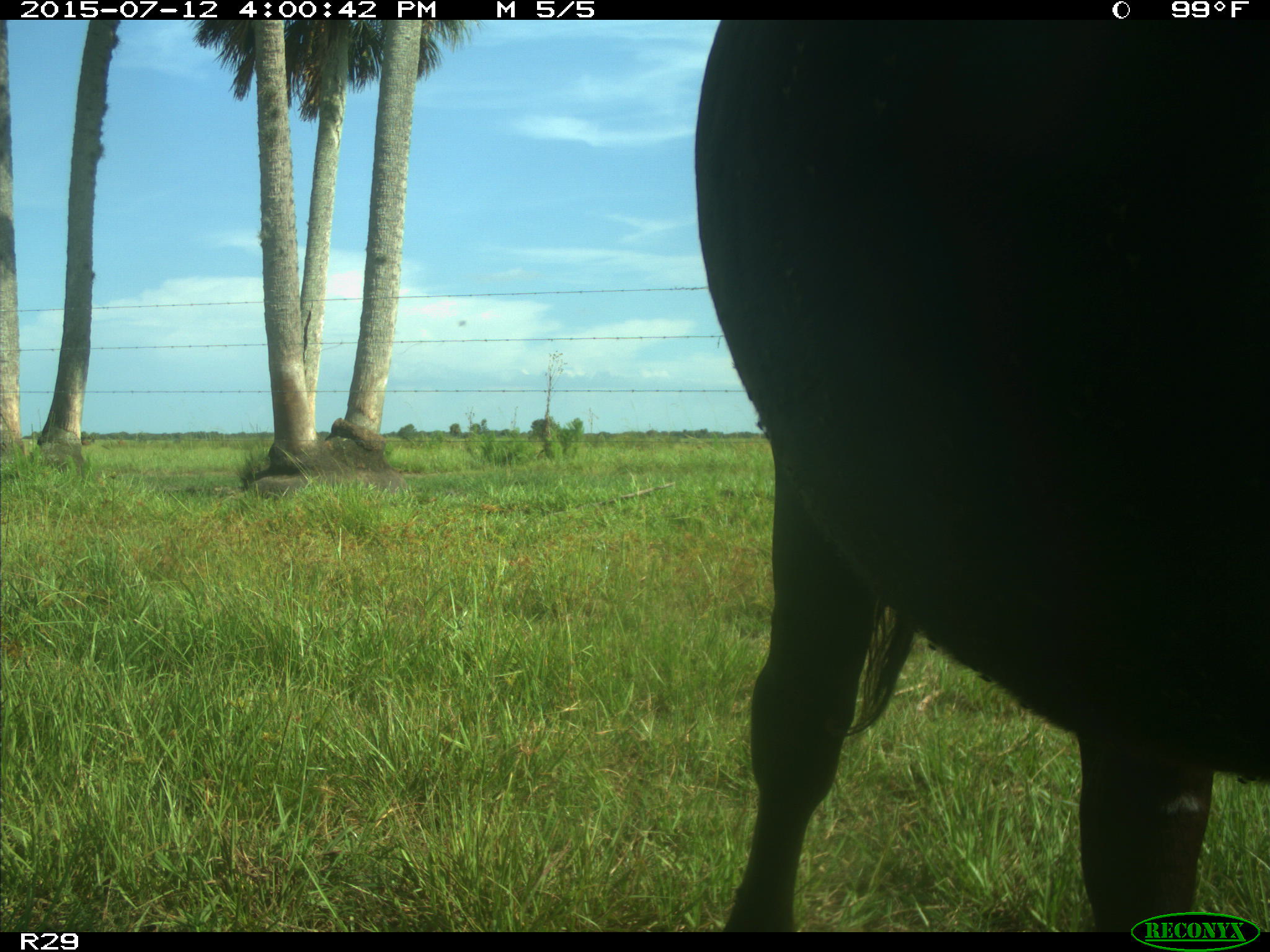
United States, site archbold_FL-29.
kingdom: Animalia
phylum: Chordata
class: Mammalia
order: Artiodactyla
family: Bovidae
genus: Bos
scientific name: Bos taurus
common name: domestic cow